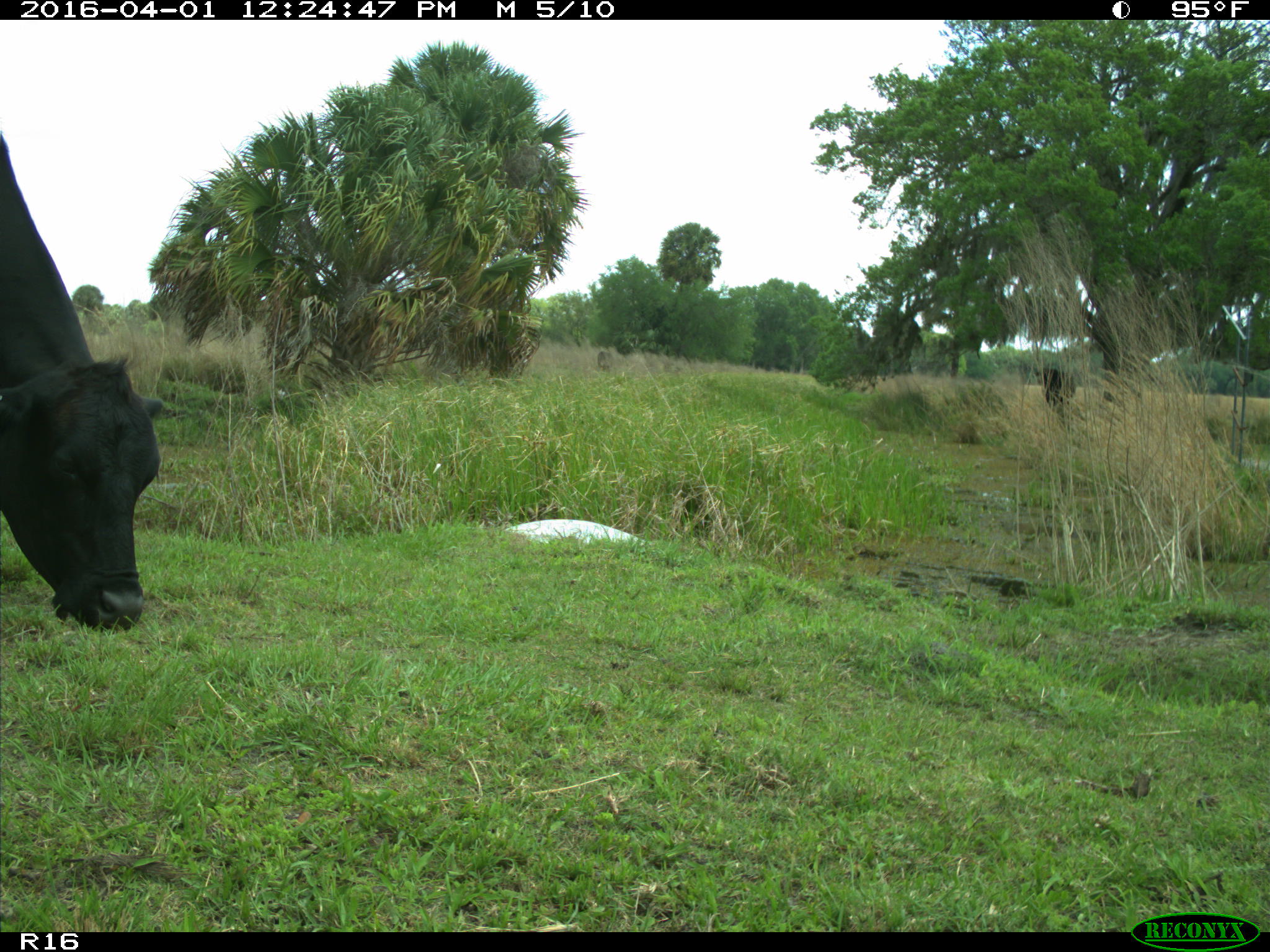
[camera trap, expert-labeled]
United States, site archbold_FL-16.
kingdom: Animalia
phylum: Chordata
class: Mammalia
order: Artiodactyla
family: Bovidae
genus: Bos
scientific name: Bos taurus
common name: domestic cow